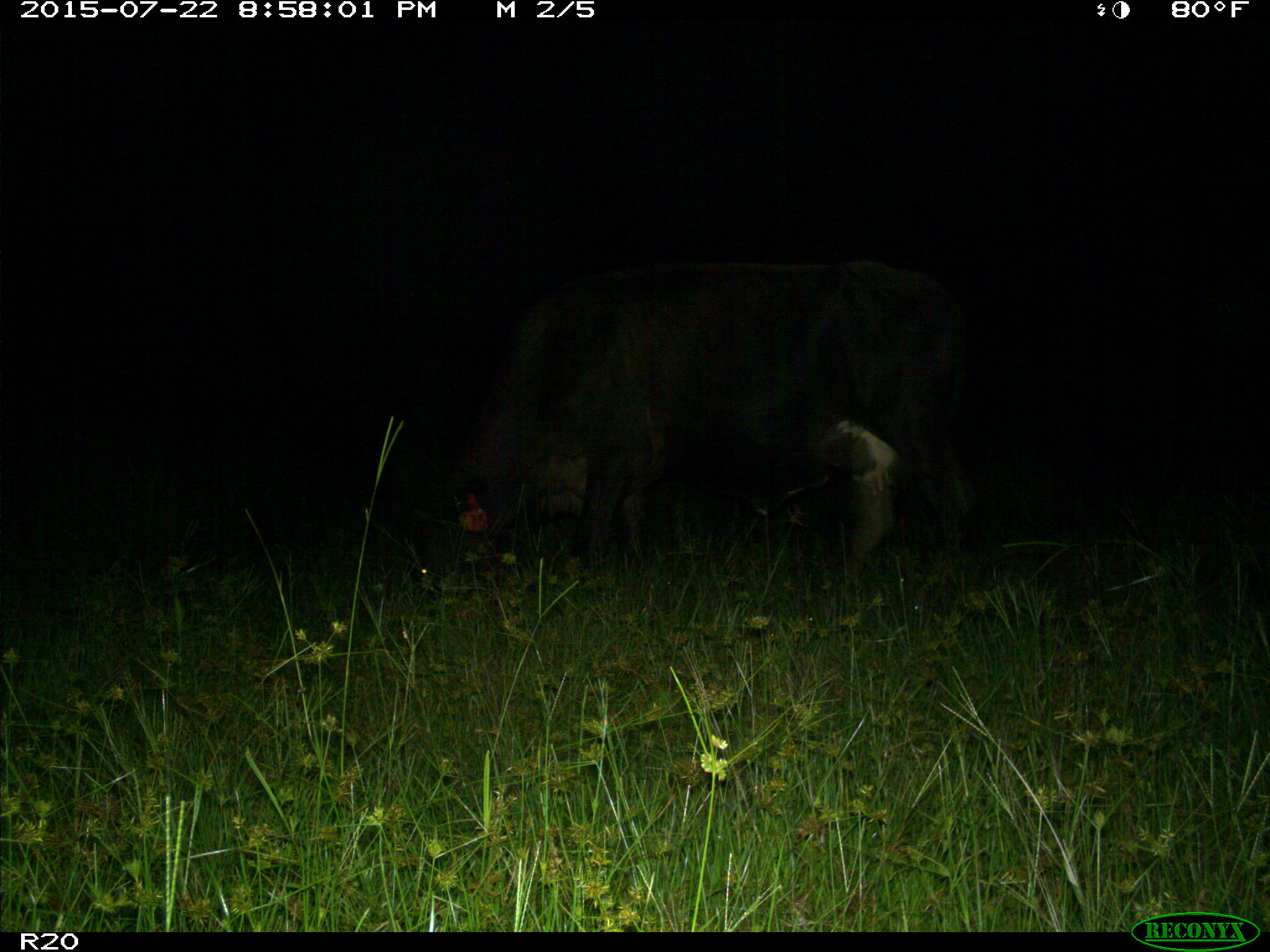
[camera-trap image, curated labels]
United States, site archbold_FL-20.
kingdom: Animalia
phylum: Chordata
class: Mammalia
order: Artiodactyla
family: Bovidae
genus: Bos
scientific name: Bos taurus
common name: domestic cow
Bos taurus (domestic cow).